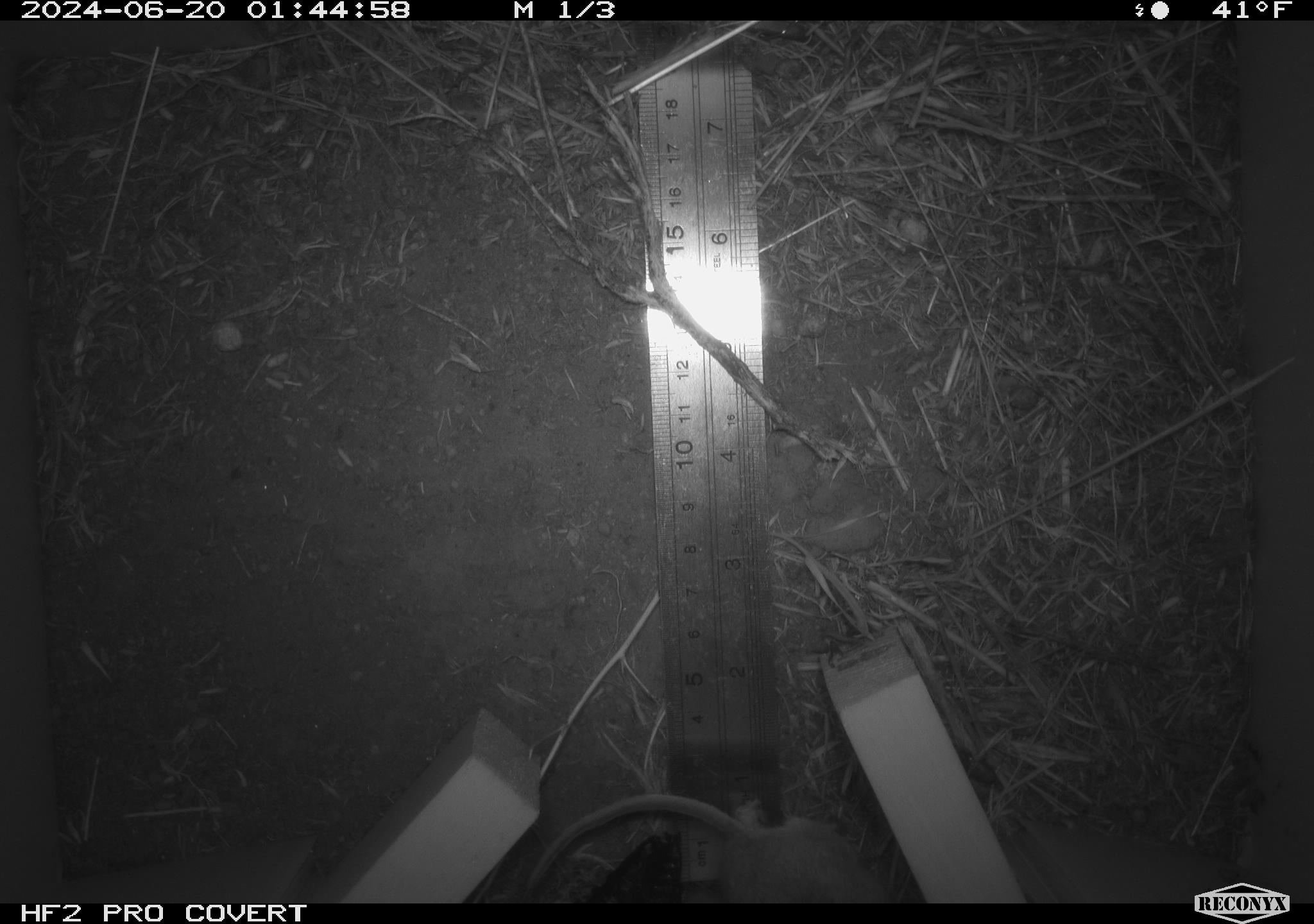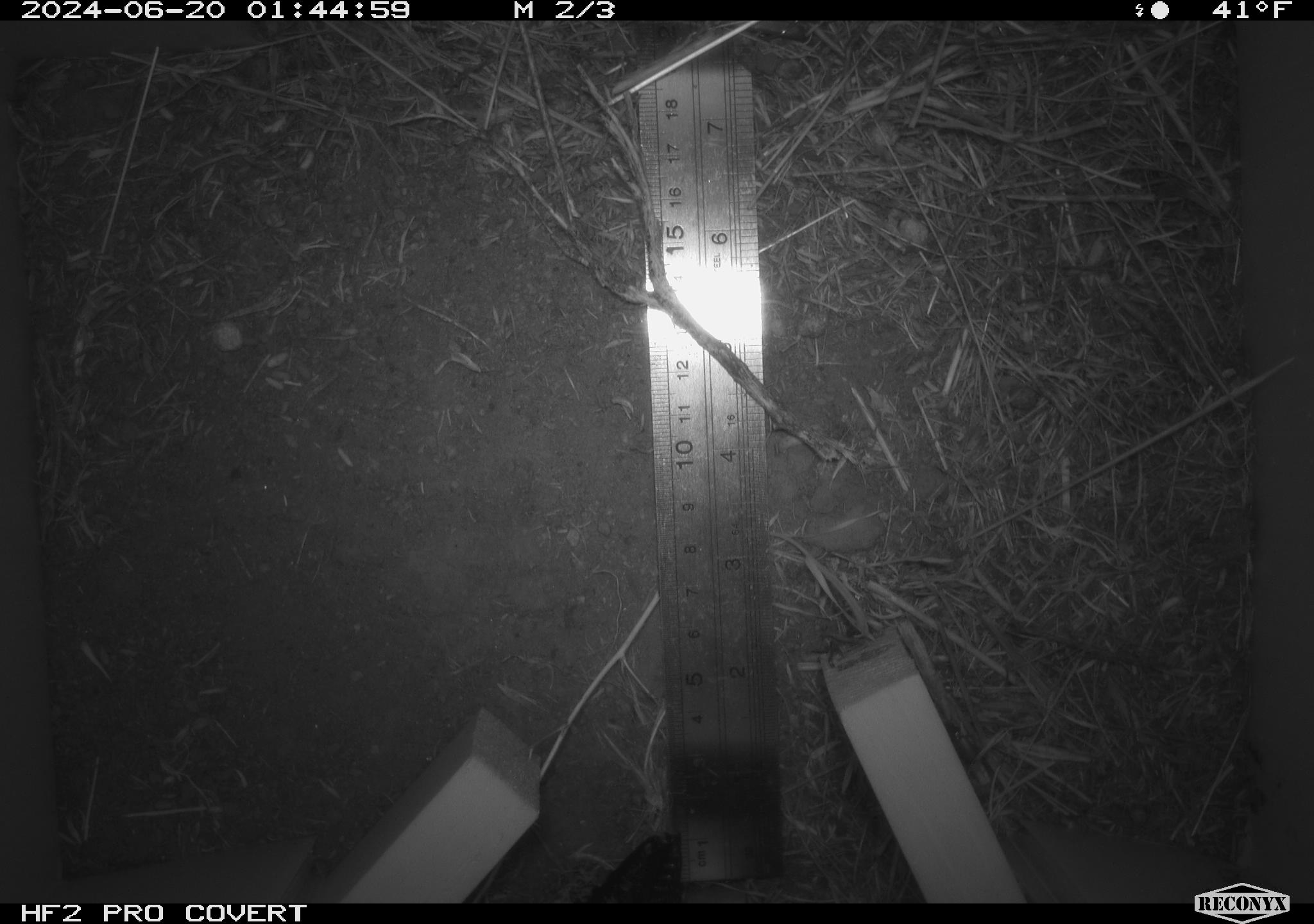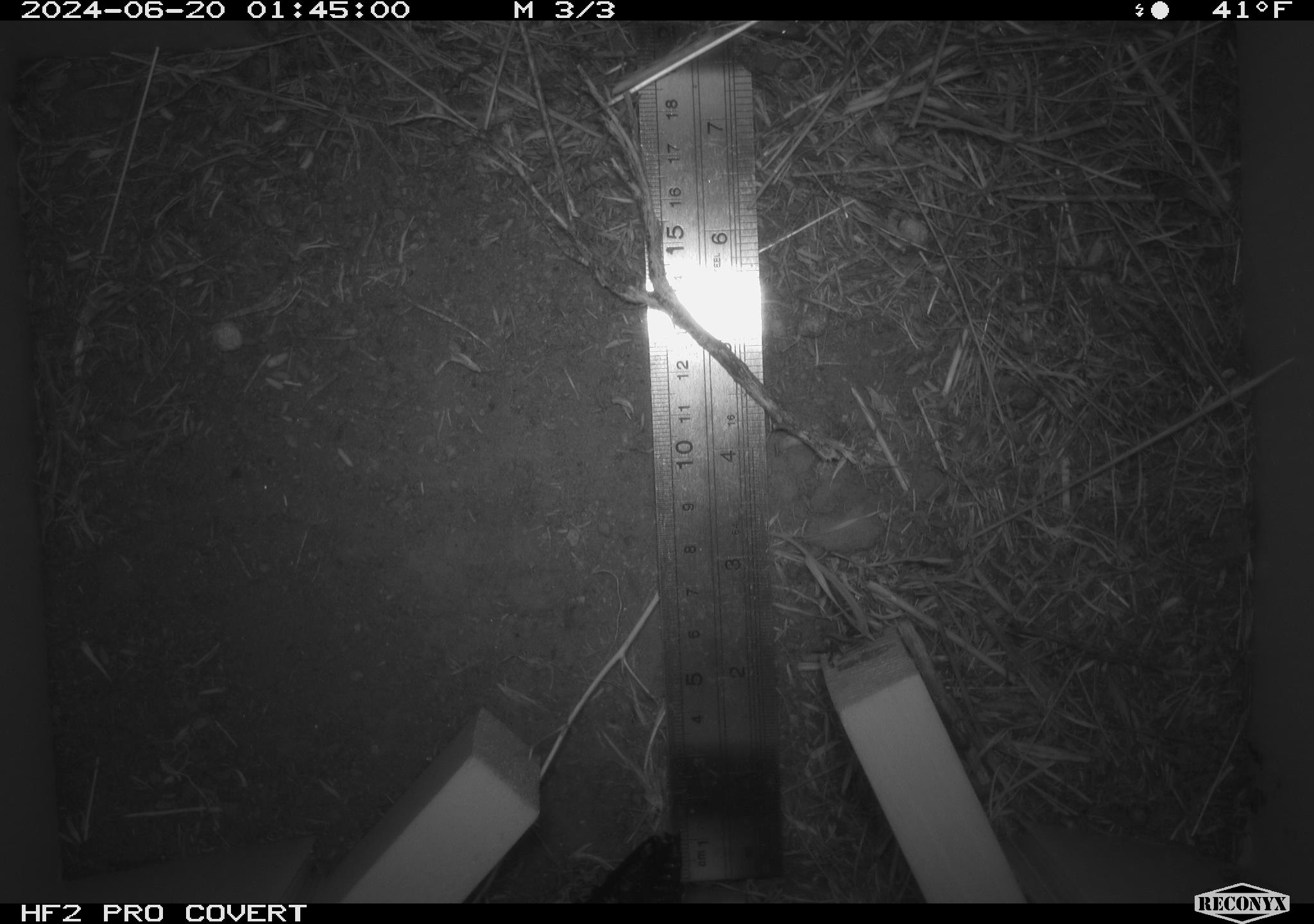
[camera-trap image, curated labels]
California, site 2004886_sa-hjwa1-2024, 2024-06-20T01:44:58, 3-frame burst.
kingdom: Animalia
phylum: Chordata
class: Mammalia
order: Rodentia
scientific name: Rodentia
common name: rodent